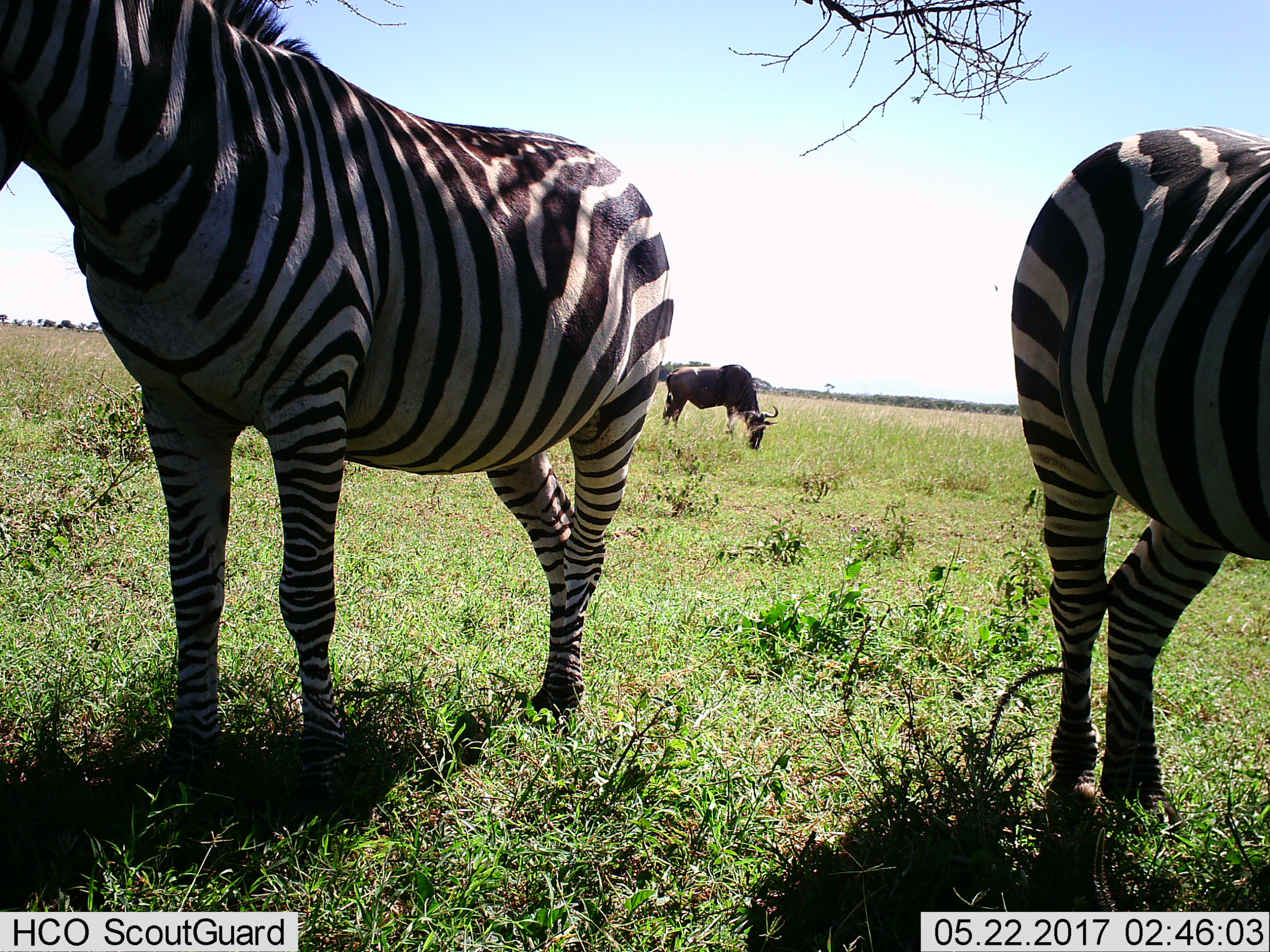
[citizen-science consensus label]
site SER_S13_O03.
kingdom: Animalia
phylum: Chordata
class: Mammalia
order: Perissodactyla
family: Equidae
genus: Equus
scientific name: Equus quagga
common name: plains zebra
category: zebraplains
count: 2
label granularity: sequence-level